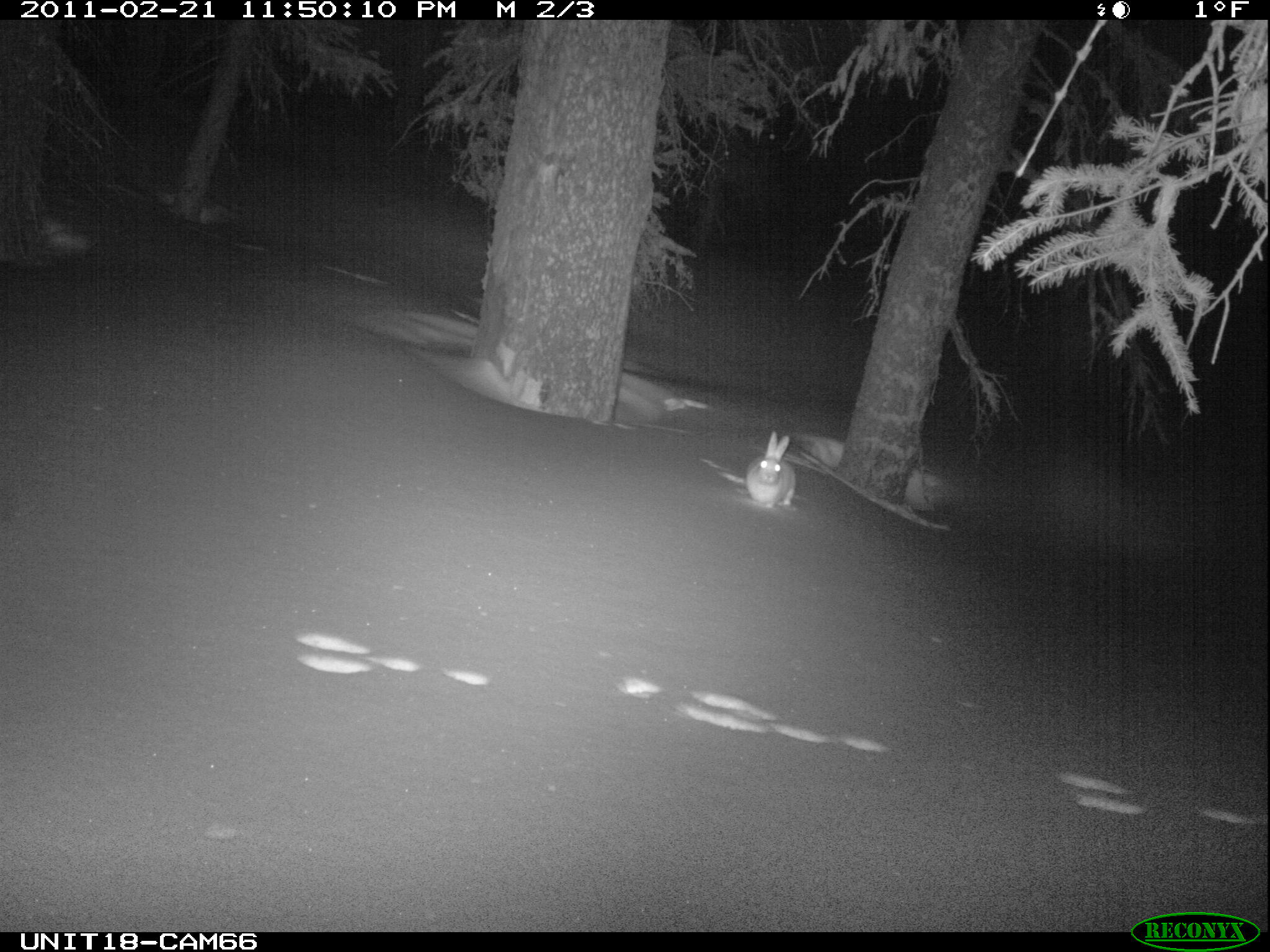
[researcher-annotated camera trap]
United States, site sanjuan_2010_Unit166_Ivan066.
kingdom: Animalia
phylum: Chordata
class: Mammalia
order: Lagomorpha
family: Leporidae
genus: Lepus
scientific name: Lepus americanus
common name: snowshoe hare